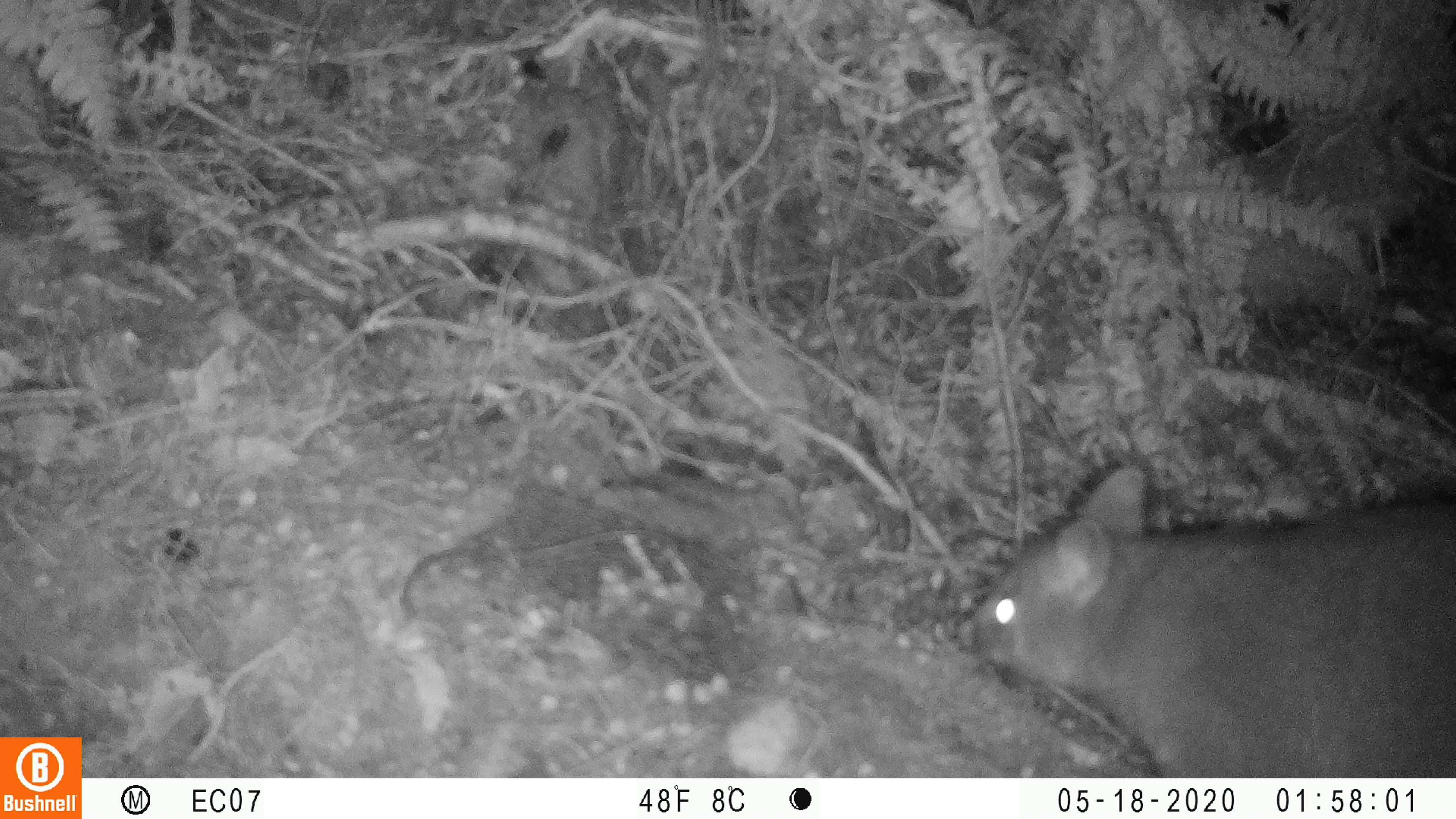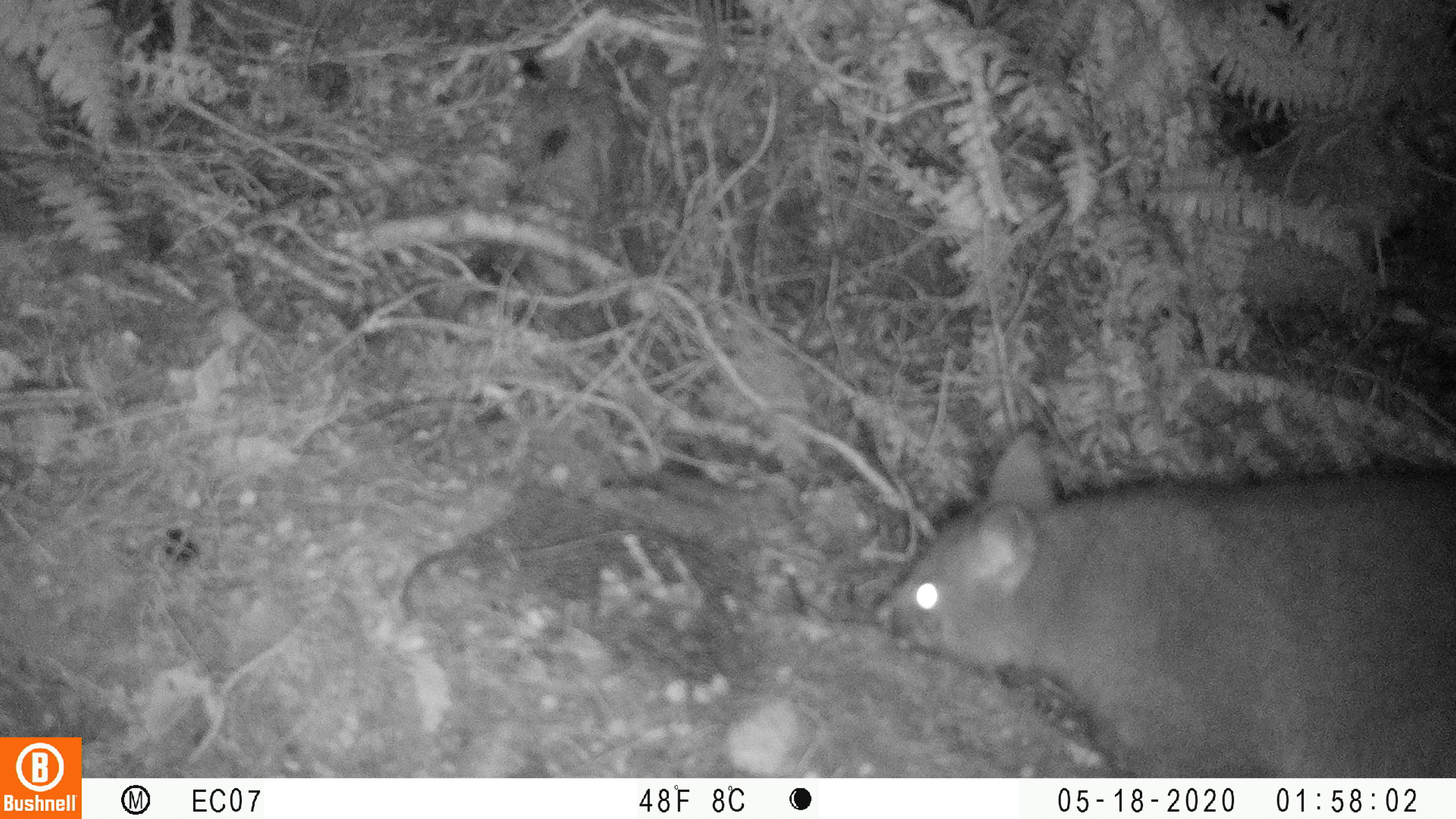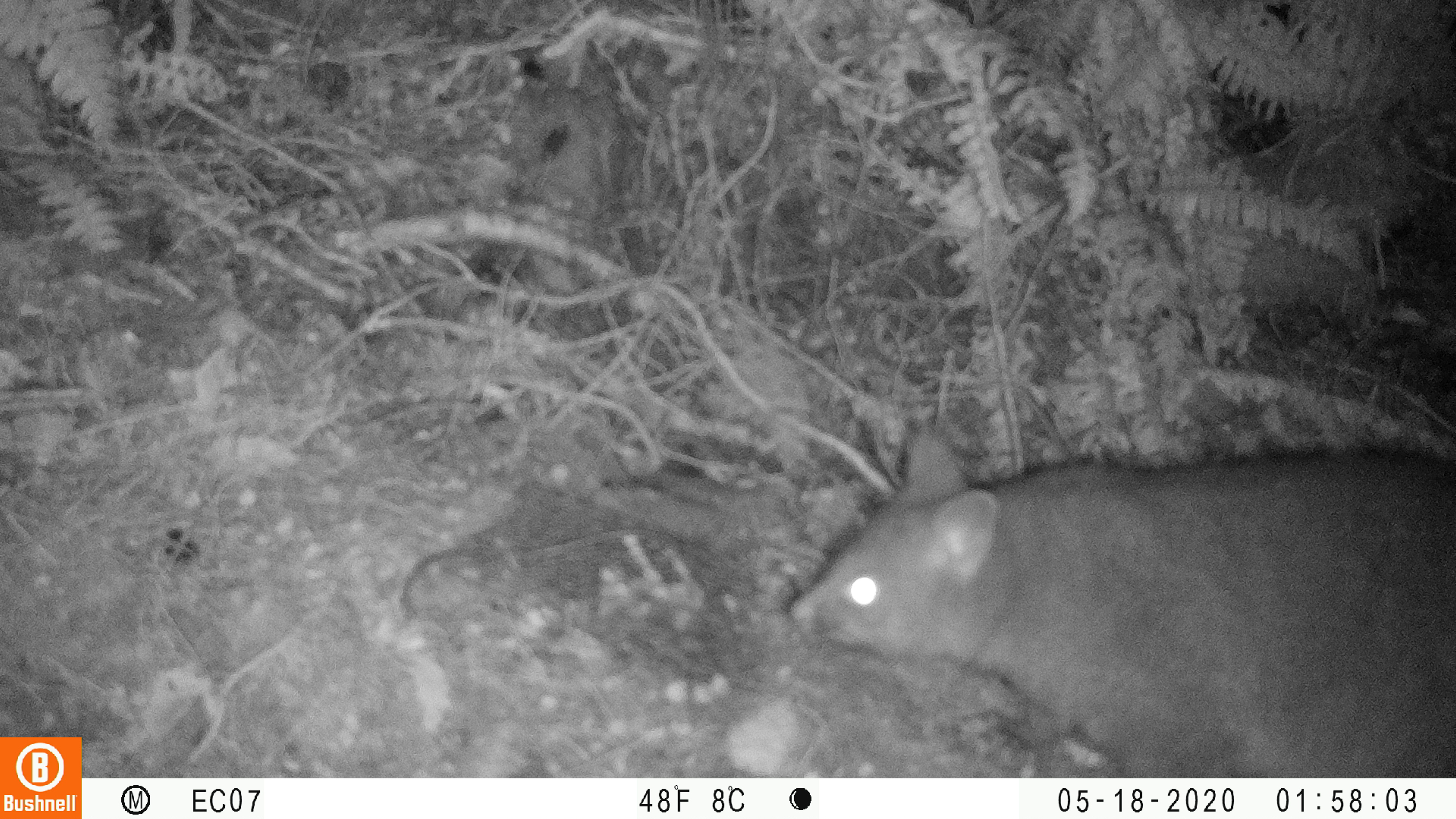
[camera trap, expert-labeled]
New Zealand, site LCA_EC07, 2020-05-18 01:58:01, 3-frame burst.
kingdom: Animalia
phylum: Chordata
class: Mammalia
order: Diprotodontia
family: Phalangeridae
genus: Trichosurus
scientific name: Trichosurus vulpecula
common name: common brushtail possum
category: possum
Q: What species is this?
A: Possum (common brushtail possum) (Trichosurus vulpecula).